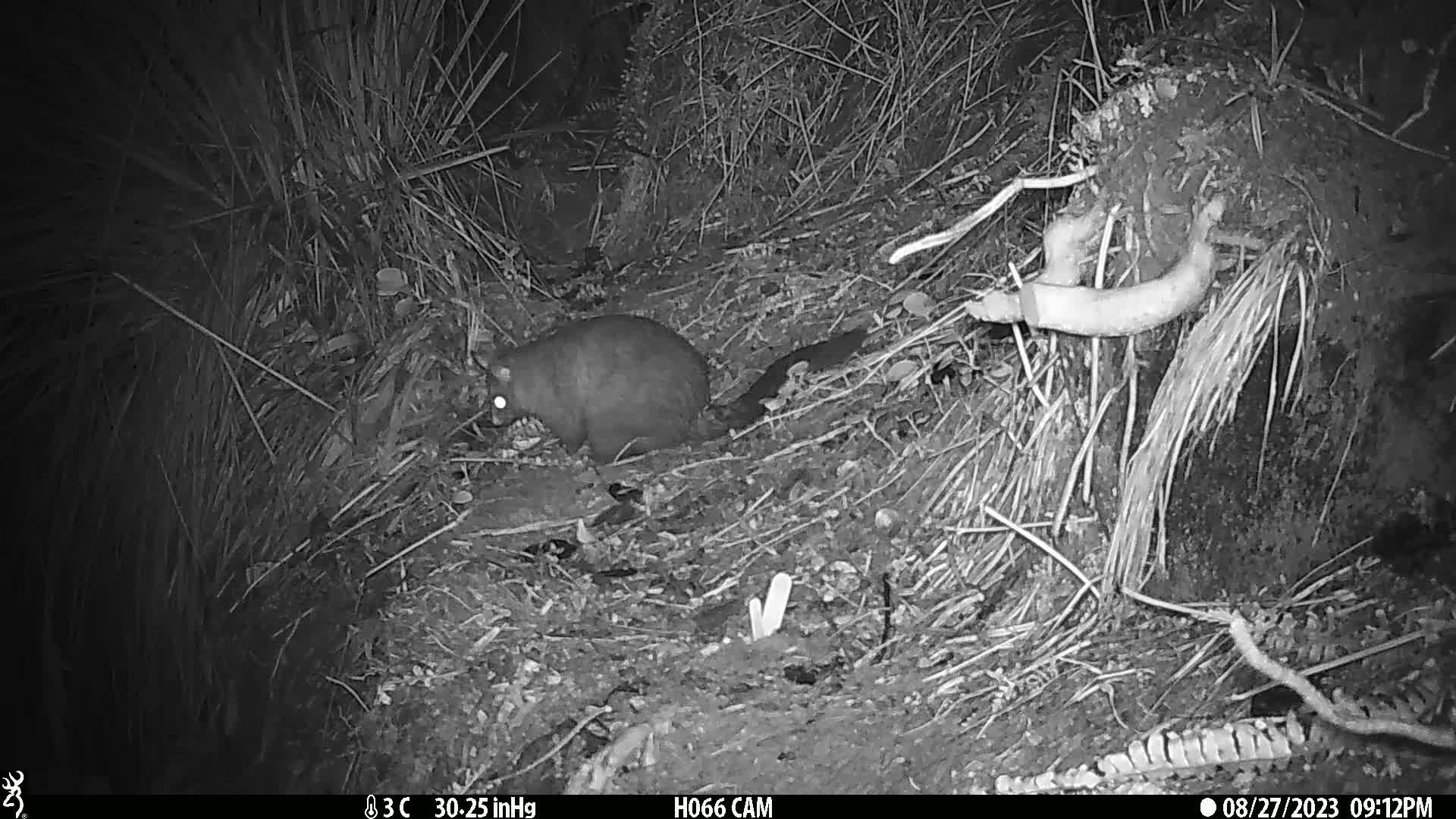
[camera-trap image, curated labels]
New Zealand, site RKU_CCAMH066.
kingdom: Animalia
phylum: Chordata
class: Mammalia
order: Diprotodontia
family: Phalangeridae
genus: Trichosurus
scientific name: Trichosurus vulpecula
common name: common brushtail possum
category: possum